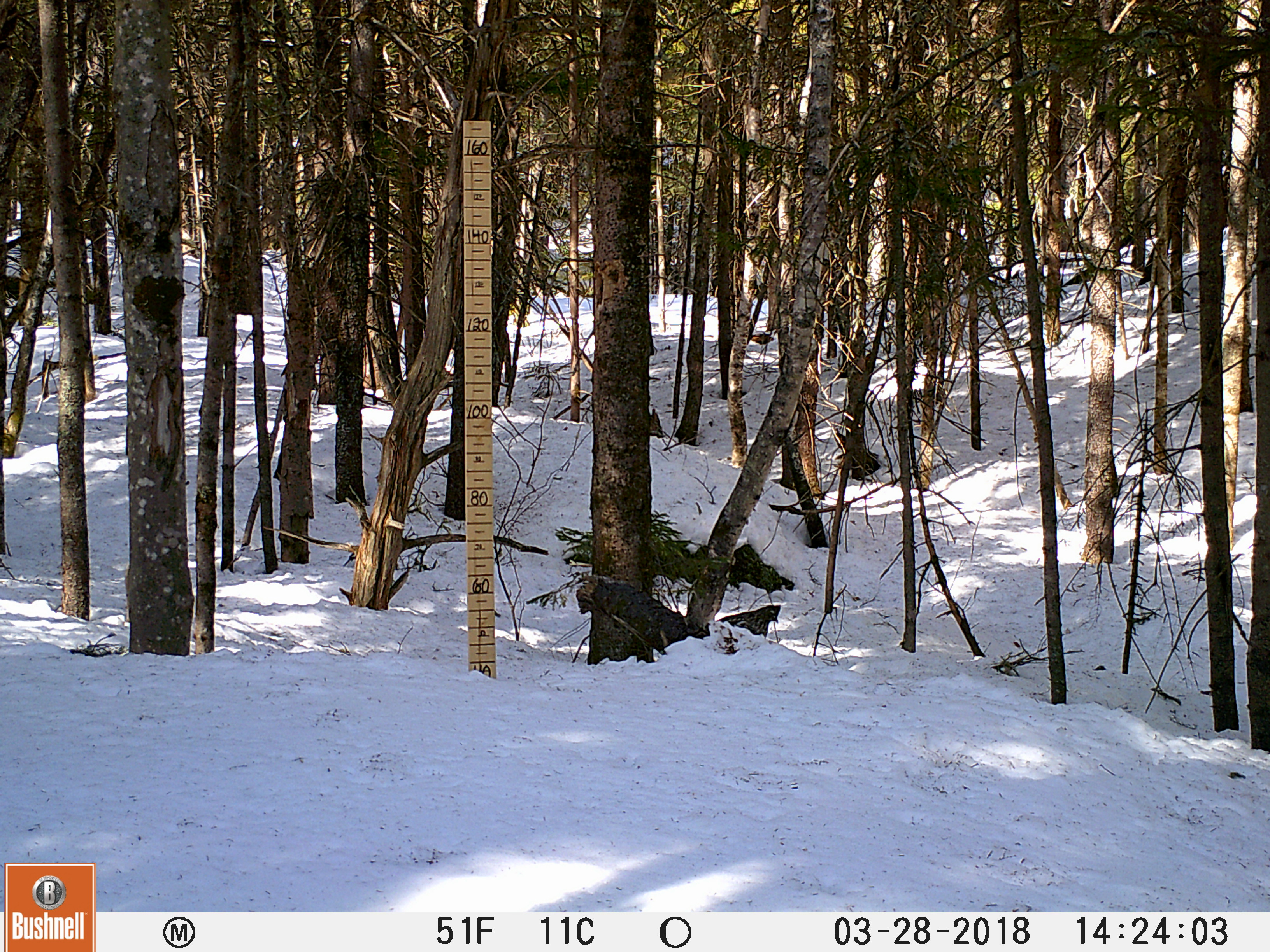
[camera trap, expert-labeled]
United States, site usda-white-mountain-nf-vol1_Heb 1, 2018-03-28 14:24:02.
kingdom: Animalia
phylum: Chordata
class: Aves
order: Galliformes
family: Phasianidae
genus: Bonasa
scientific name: Bonasa umbellus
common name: ruffed grouse